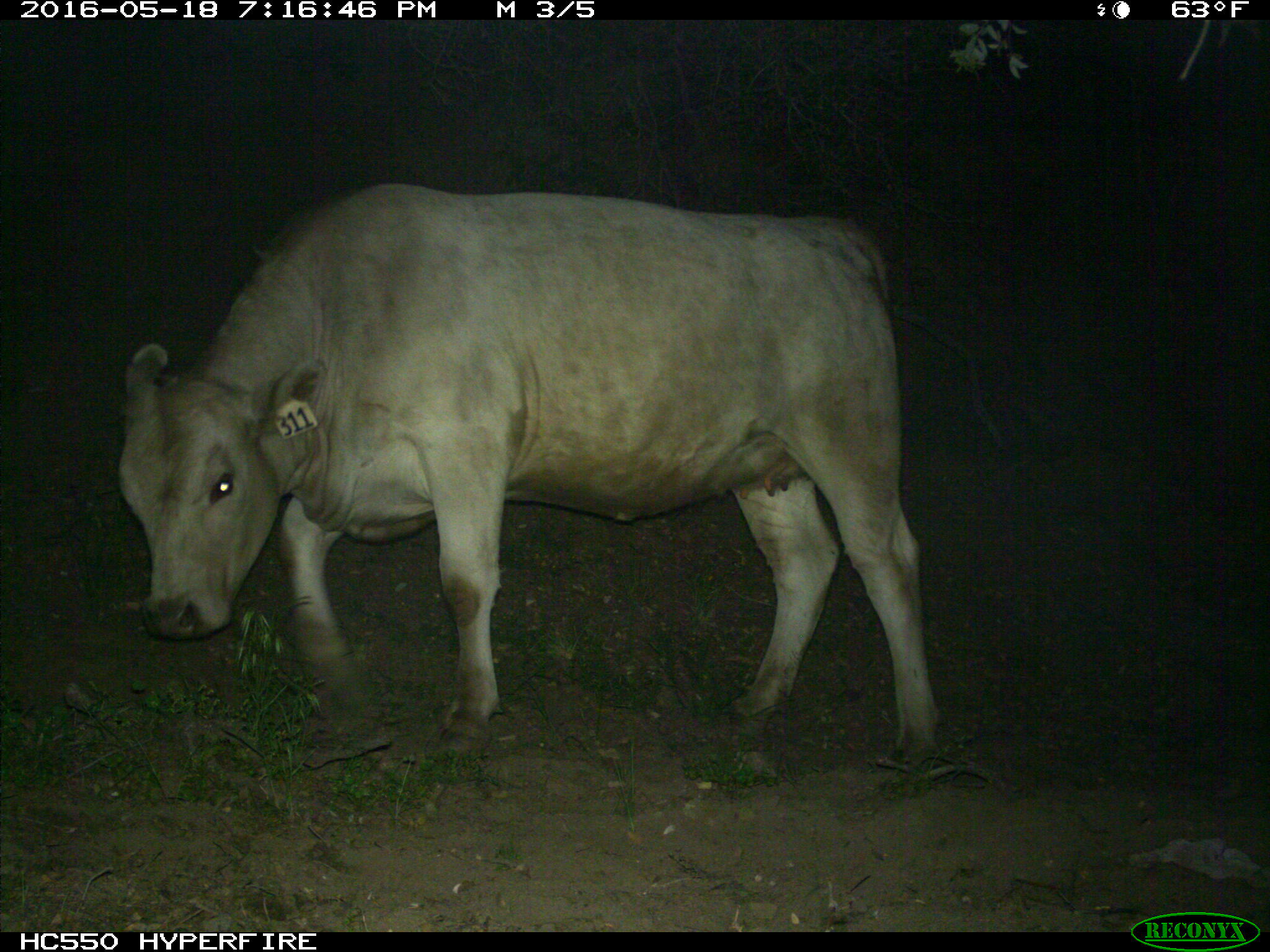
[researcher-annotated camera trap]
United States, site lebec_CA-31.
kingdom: Animalia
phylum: Chordata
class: Mammalia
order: Artiodactyla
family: Bovidae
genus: Bos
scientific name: Bos taurus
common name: domestic cow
Bos taurus (domestic cow).